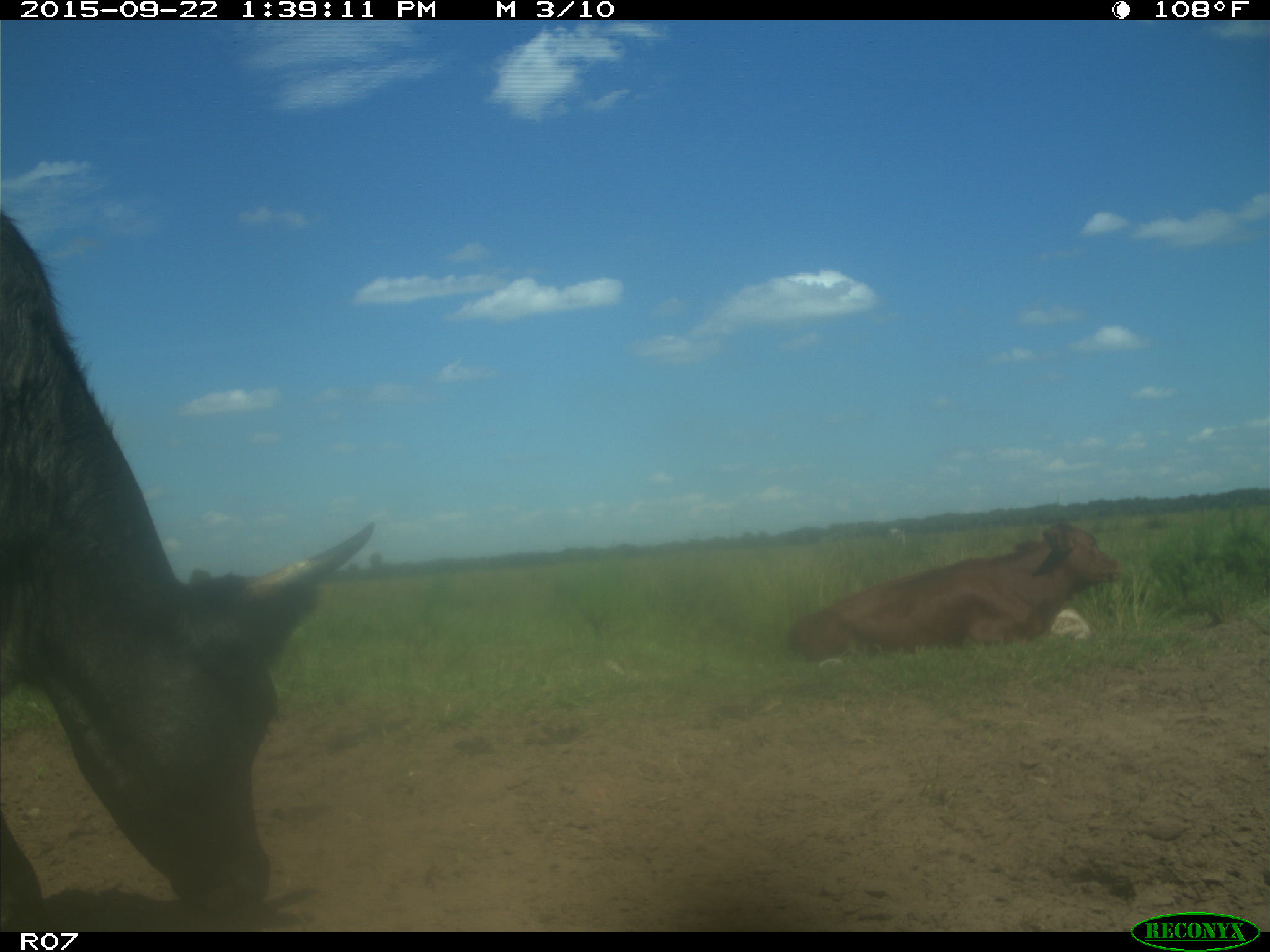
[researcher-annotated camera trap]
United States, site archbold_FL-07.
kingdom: Animalia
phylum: Chordata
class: Mammalia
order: Artiodactyla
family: Bovidae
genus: Bos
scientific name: Bos taurus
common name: domestic cow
Bos taurus (domestic cow).